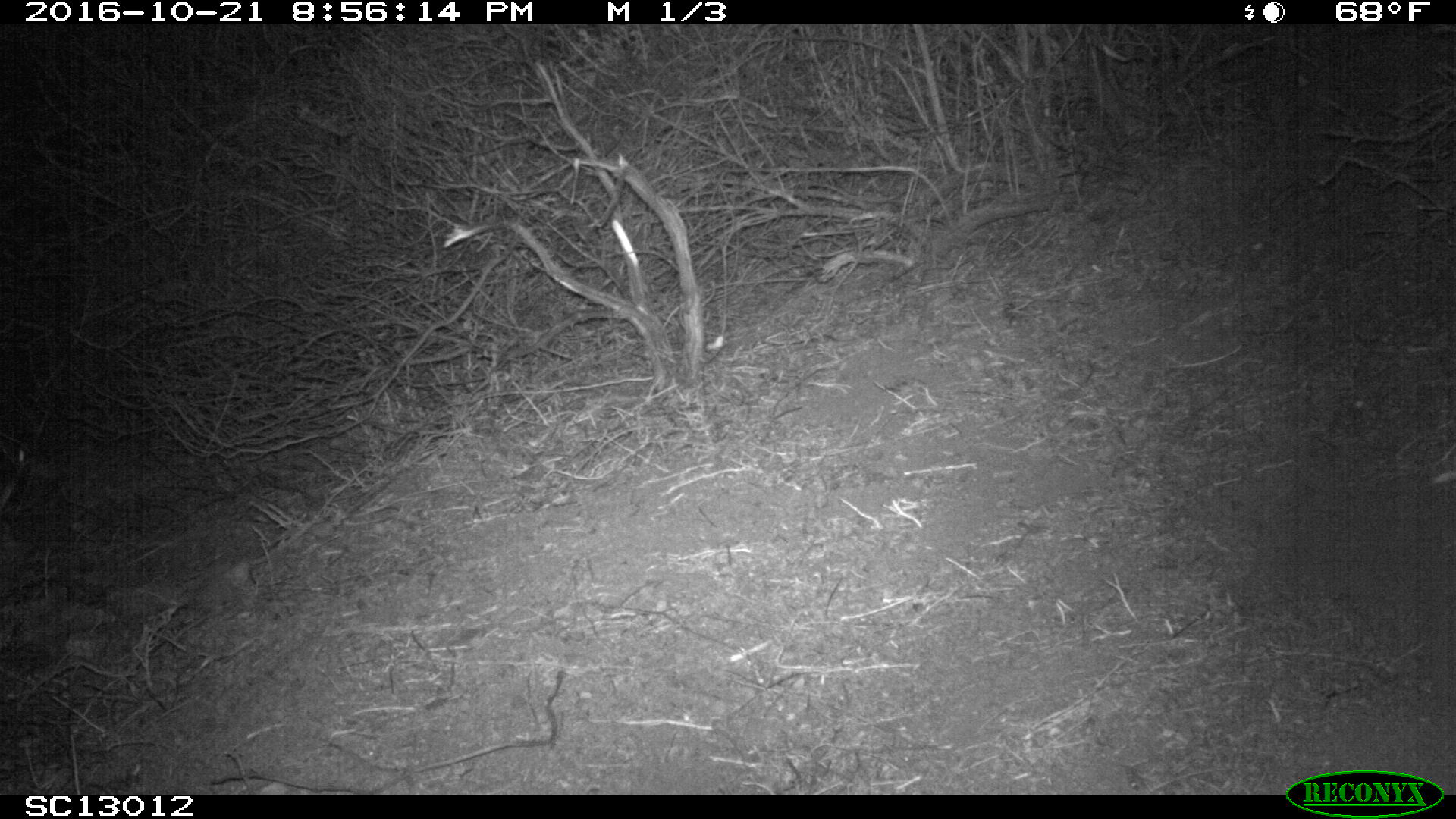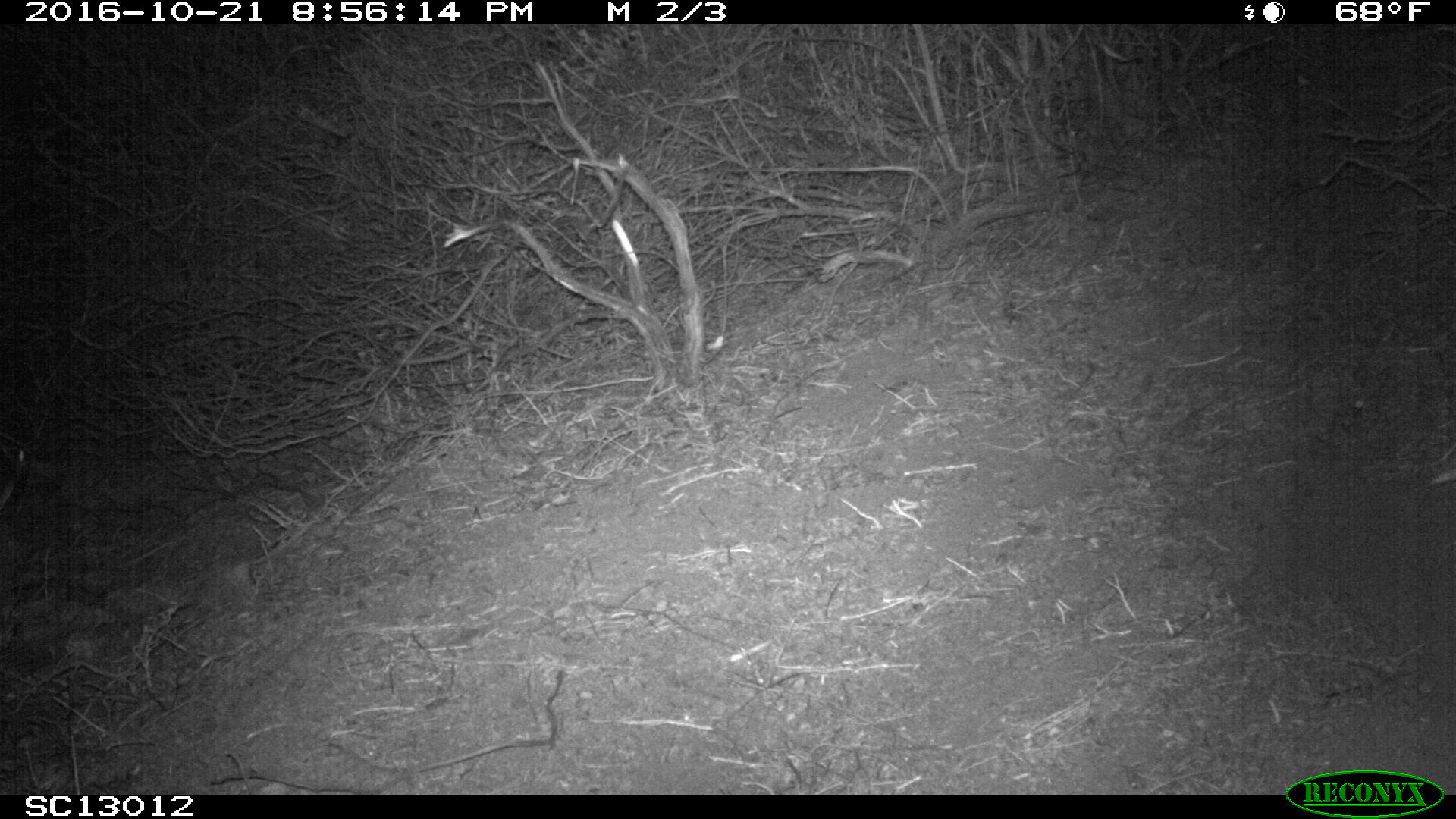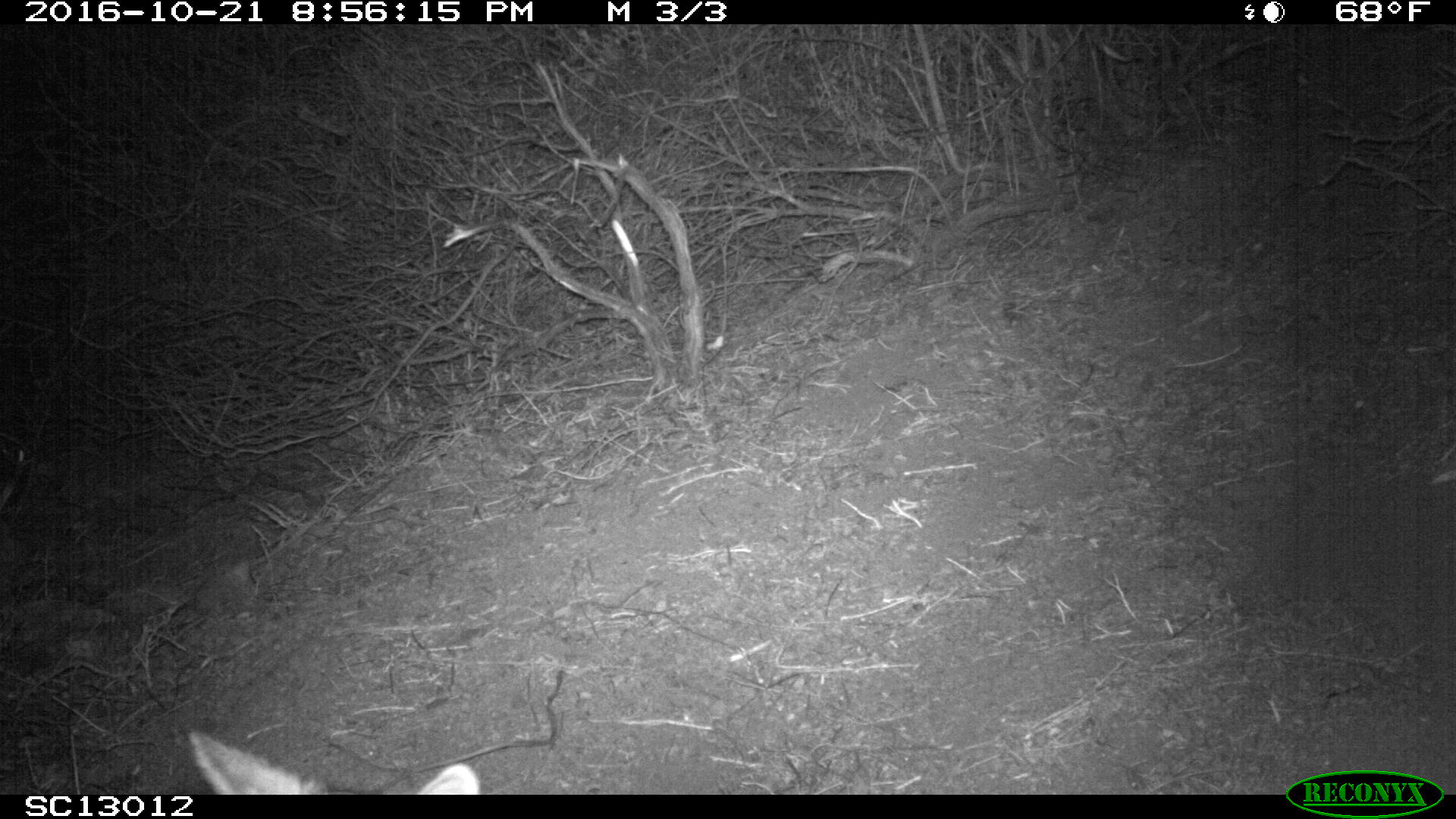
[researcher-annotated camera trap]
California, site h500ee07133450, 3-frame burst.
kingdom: Animalia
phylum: Chordata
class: Mammalia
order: Carnivora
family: Canidae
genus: Urocyon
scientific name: Urocyon littoralis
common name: island fox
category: fox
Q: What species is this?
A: Fox (island fox) (Urocyon littoralis).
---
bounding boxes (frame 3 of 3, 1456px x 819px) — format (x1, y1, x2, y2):
fox: (187, 725, 479, 794)